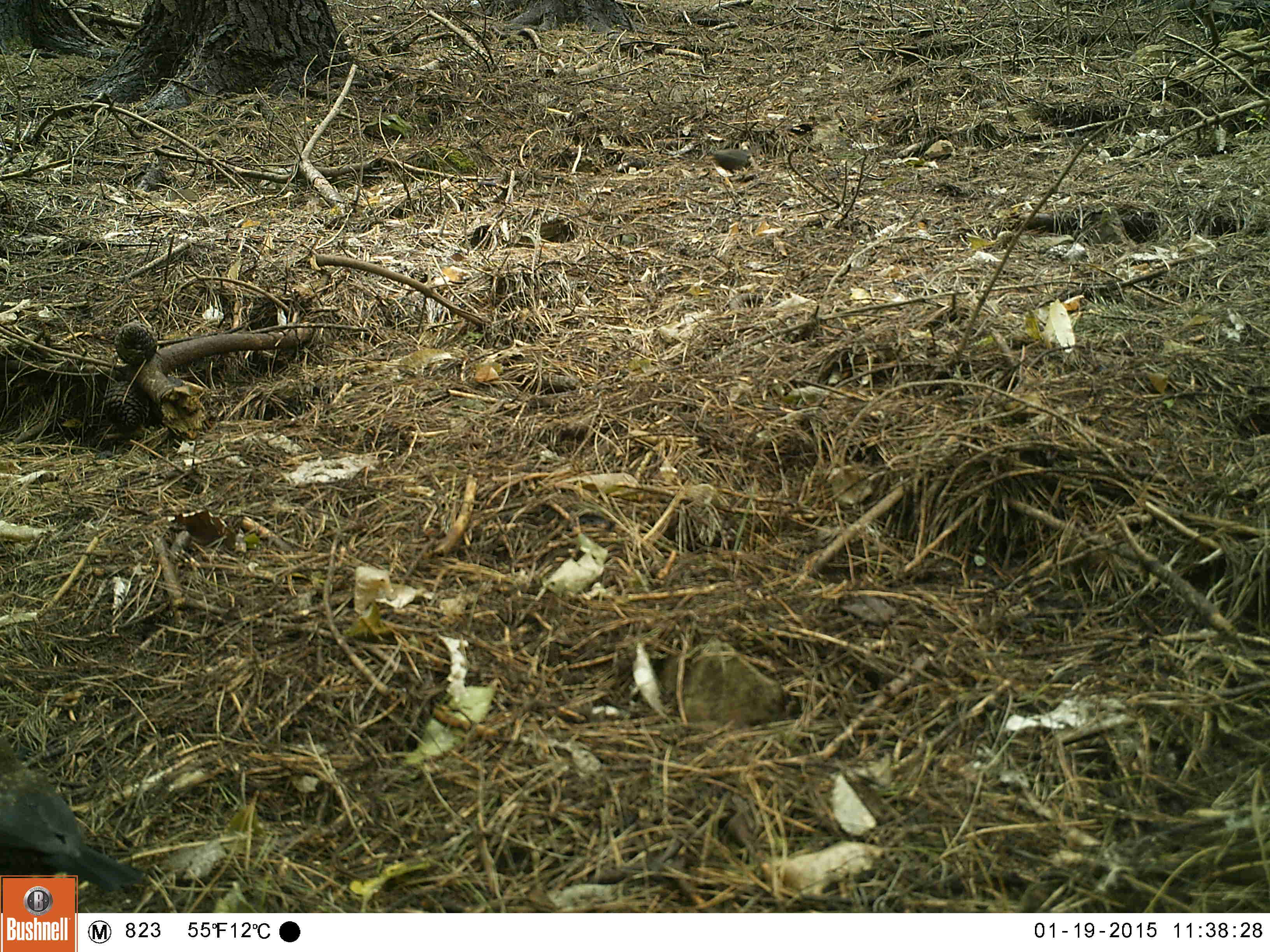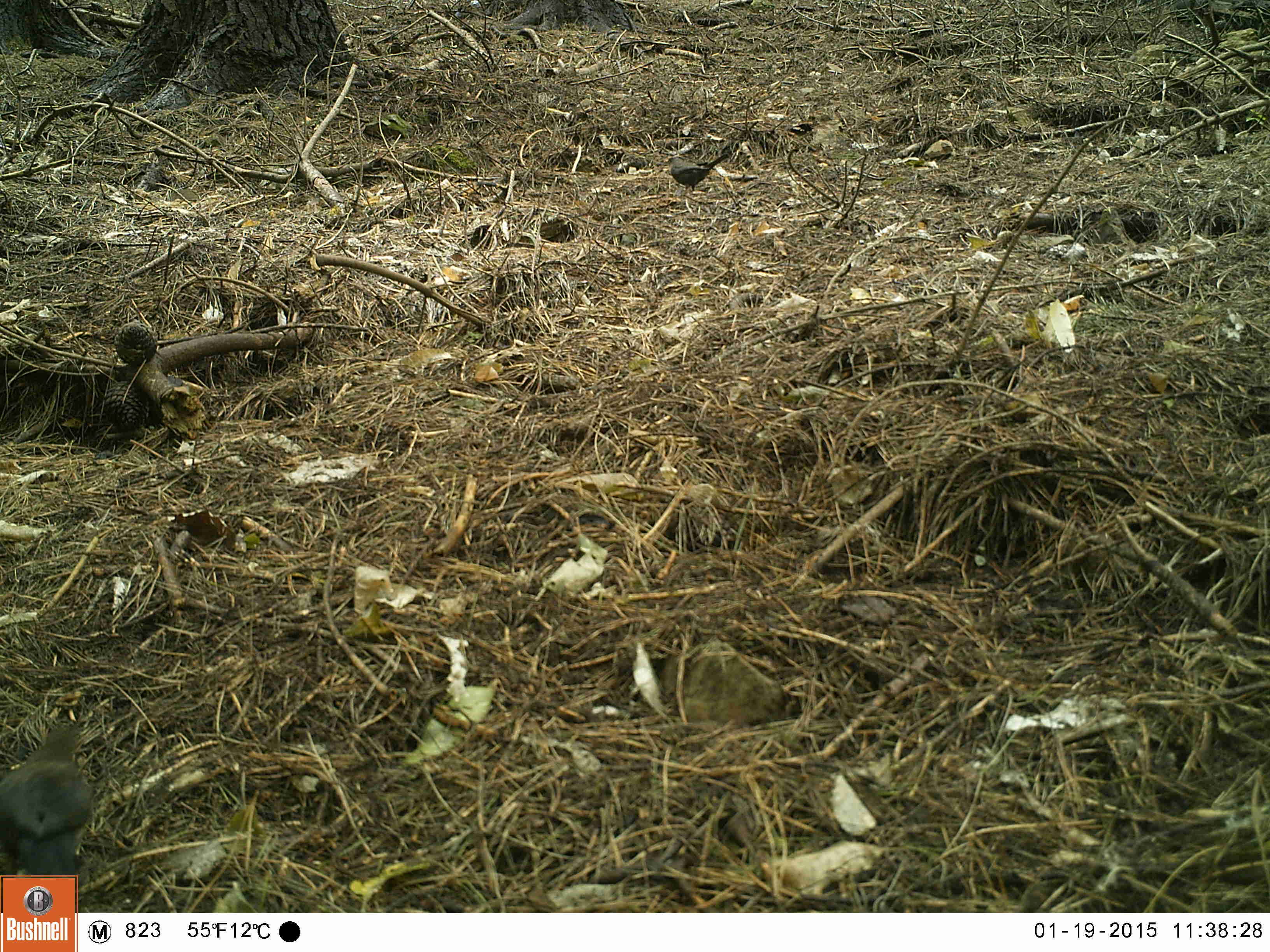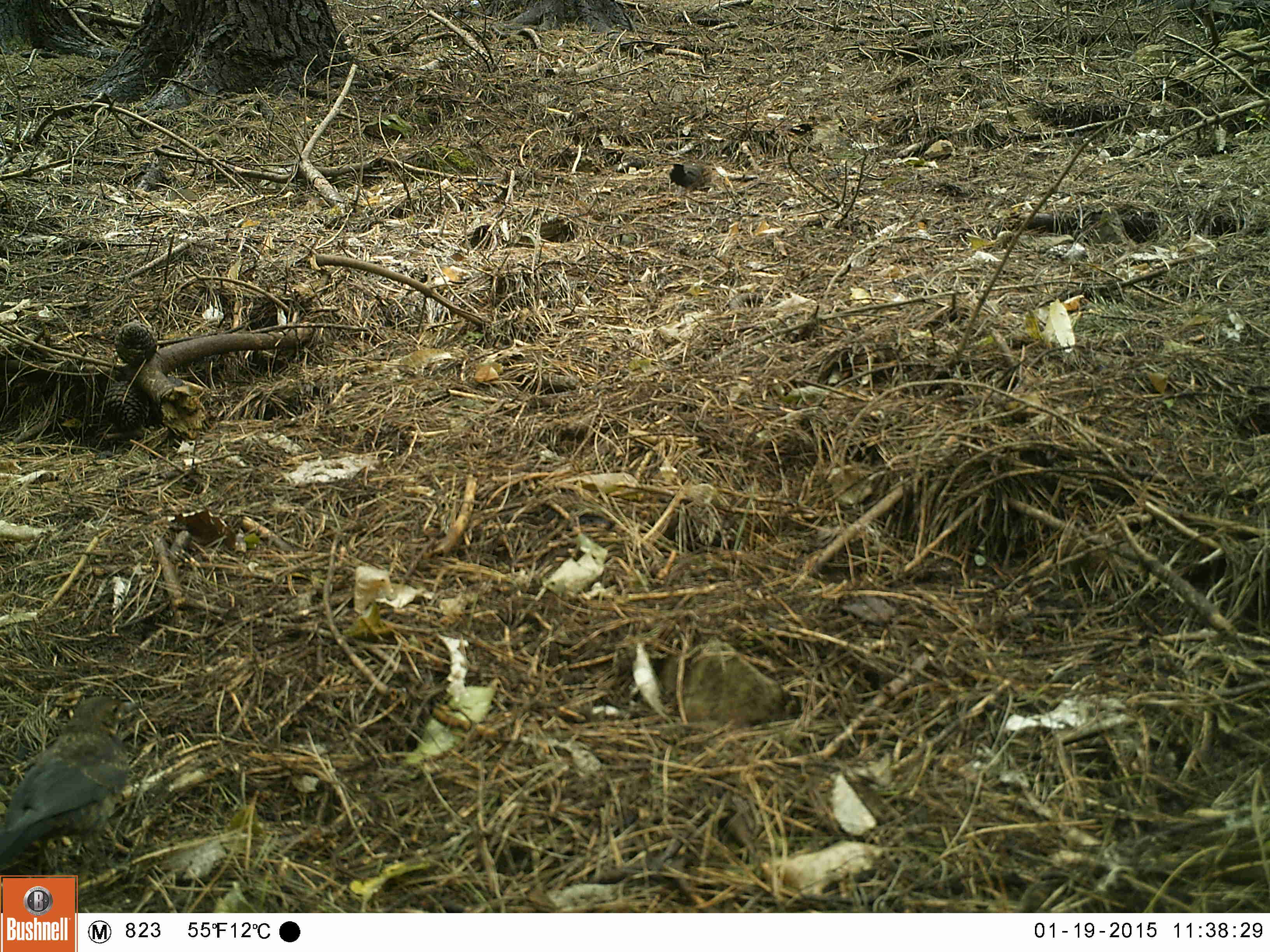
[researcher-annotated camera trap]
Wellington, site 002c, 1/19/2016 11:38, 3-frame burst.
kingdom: Animalia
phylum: Chordata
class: Aves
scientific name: Aves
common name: bird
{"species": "bird (Aves)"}